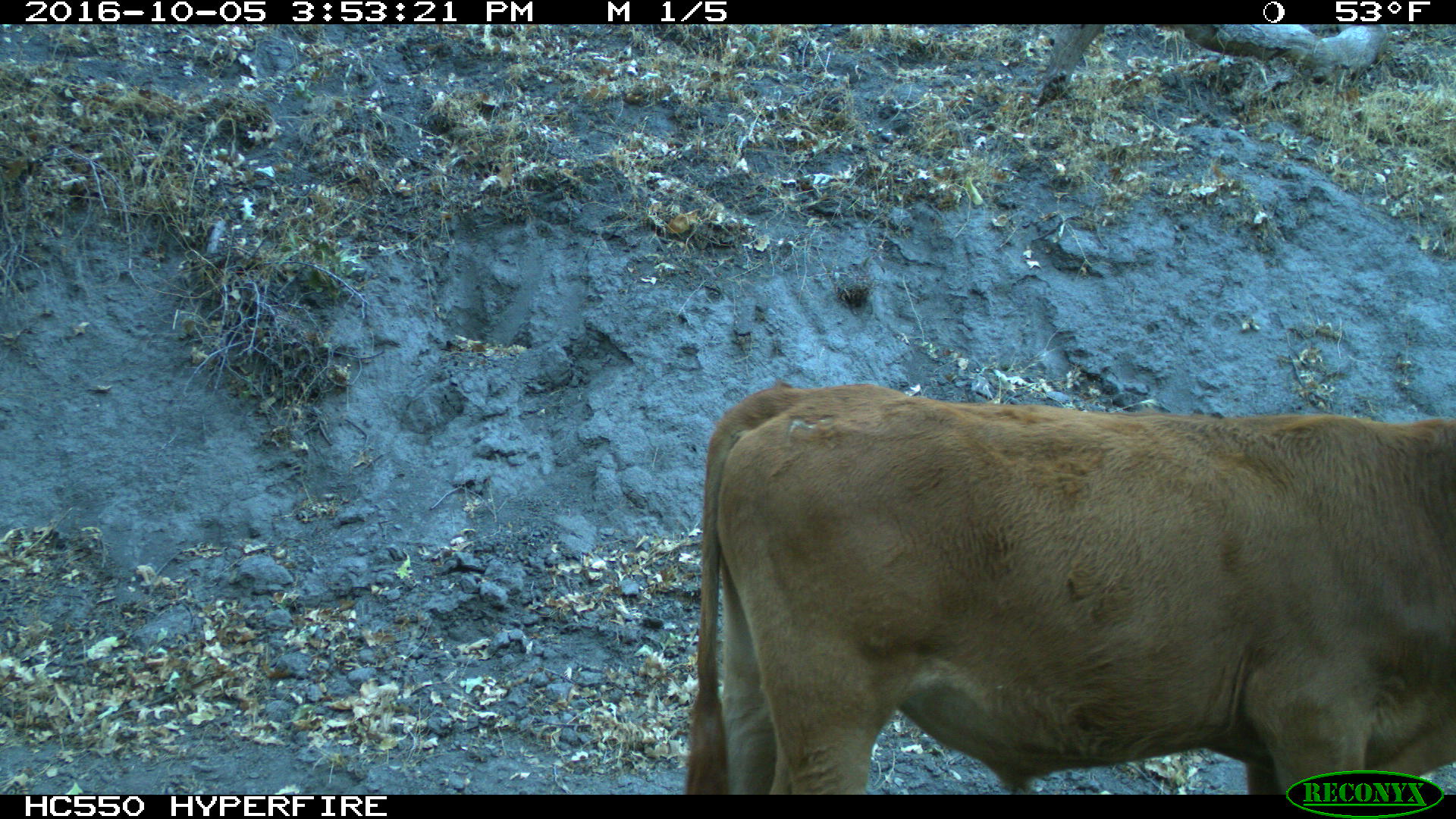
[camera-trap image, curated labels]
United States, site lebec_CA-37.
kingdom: Animalia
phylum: Chordata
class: Mammalia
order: Artiodactyla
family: Bovidae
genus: Bos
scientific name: Bos taurus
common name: domestic cow